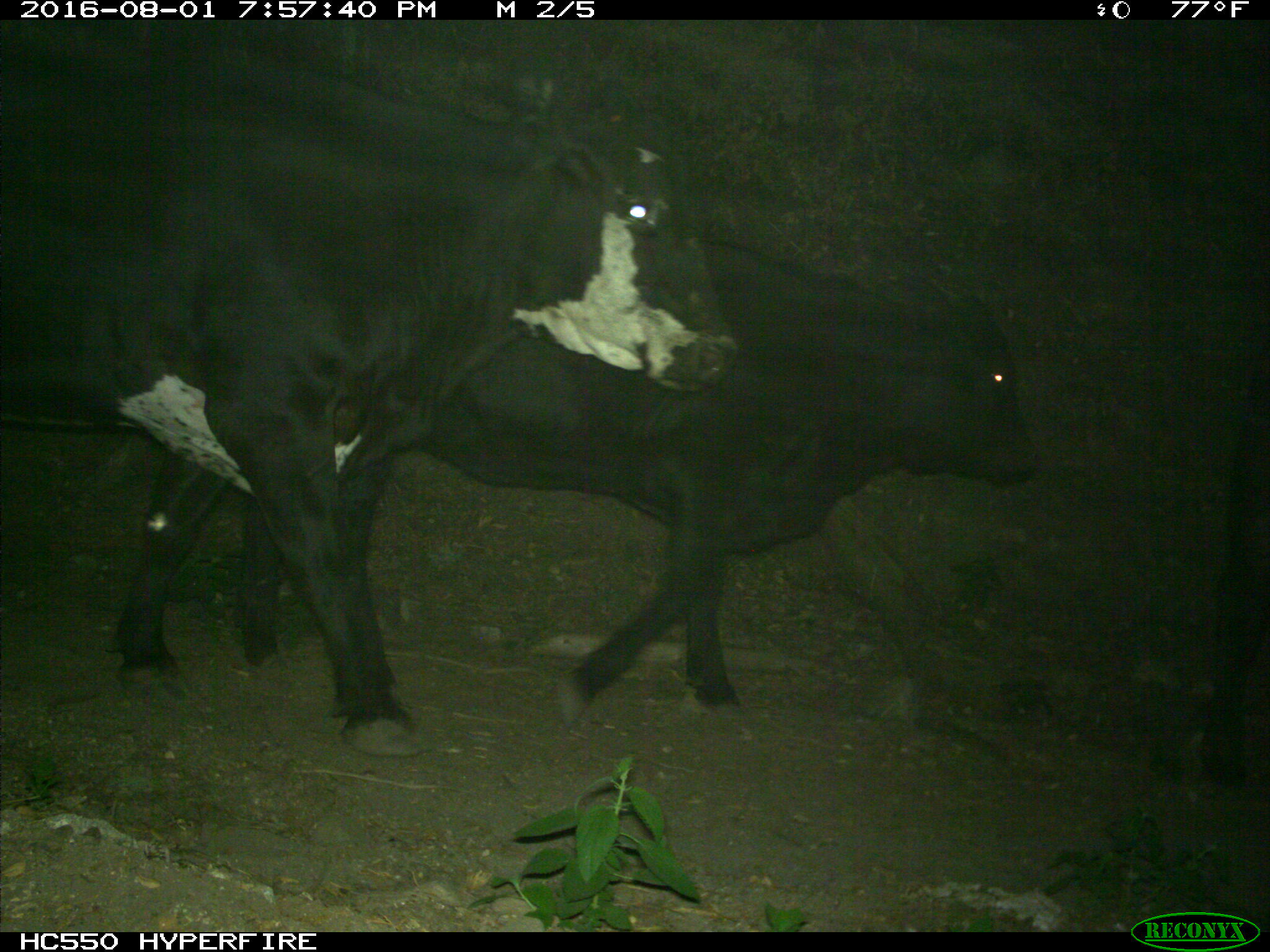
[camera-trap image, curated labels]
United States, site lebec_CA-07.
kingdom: Animalia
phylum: Chordata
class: Mammalia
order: Artiodactyla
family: Bovidae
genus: Bos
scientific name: Bos taurus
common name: domestic cow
Bos taurus (domestic cow).